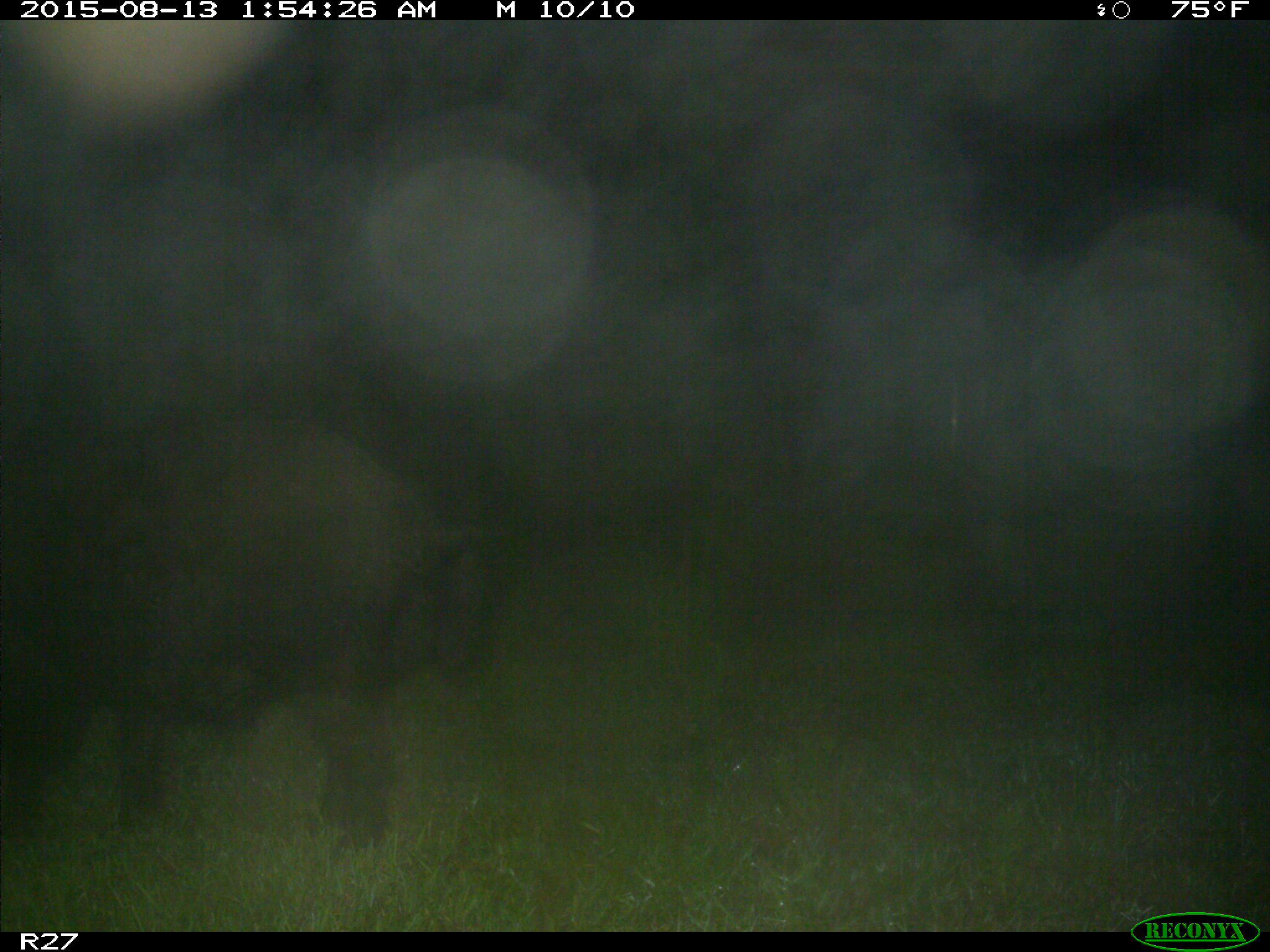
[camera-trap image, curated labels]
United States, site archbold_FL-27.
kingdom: Animalia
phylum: Chordata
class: Mammalia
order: Artiodactyla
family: Suidae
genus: Sus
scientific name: Sus scrofa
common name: wild boar